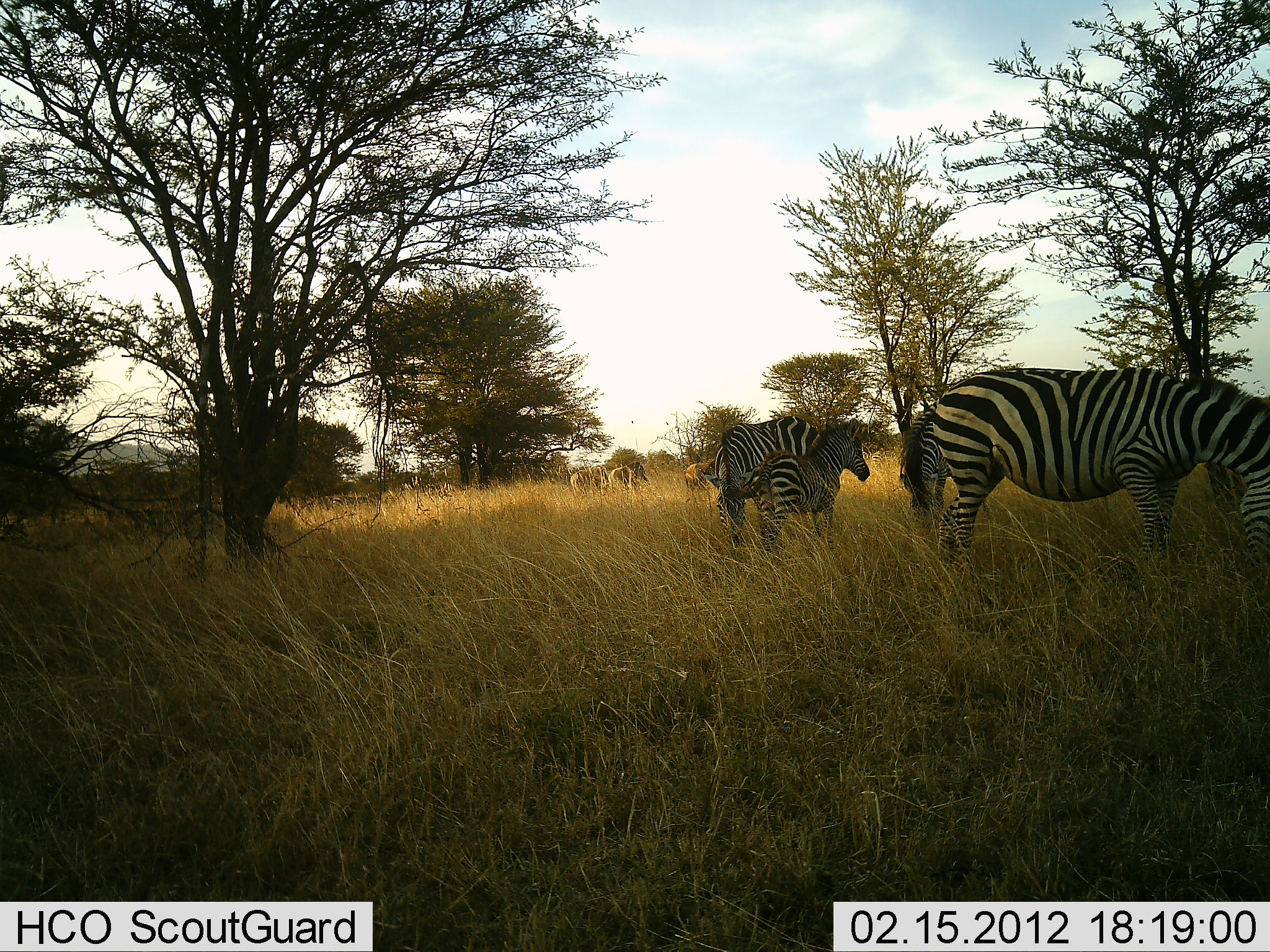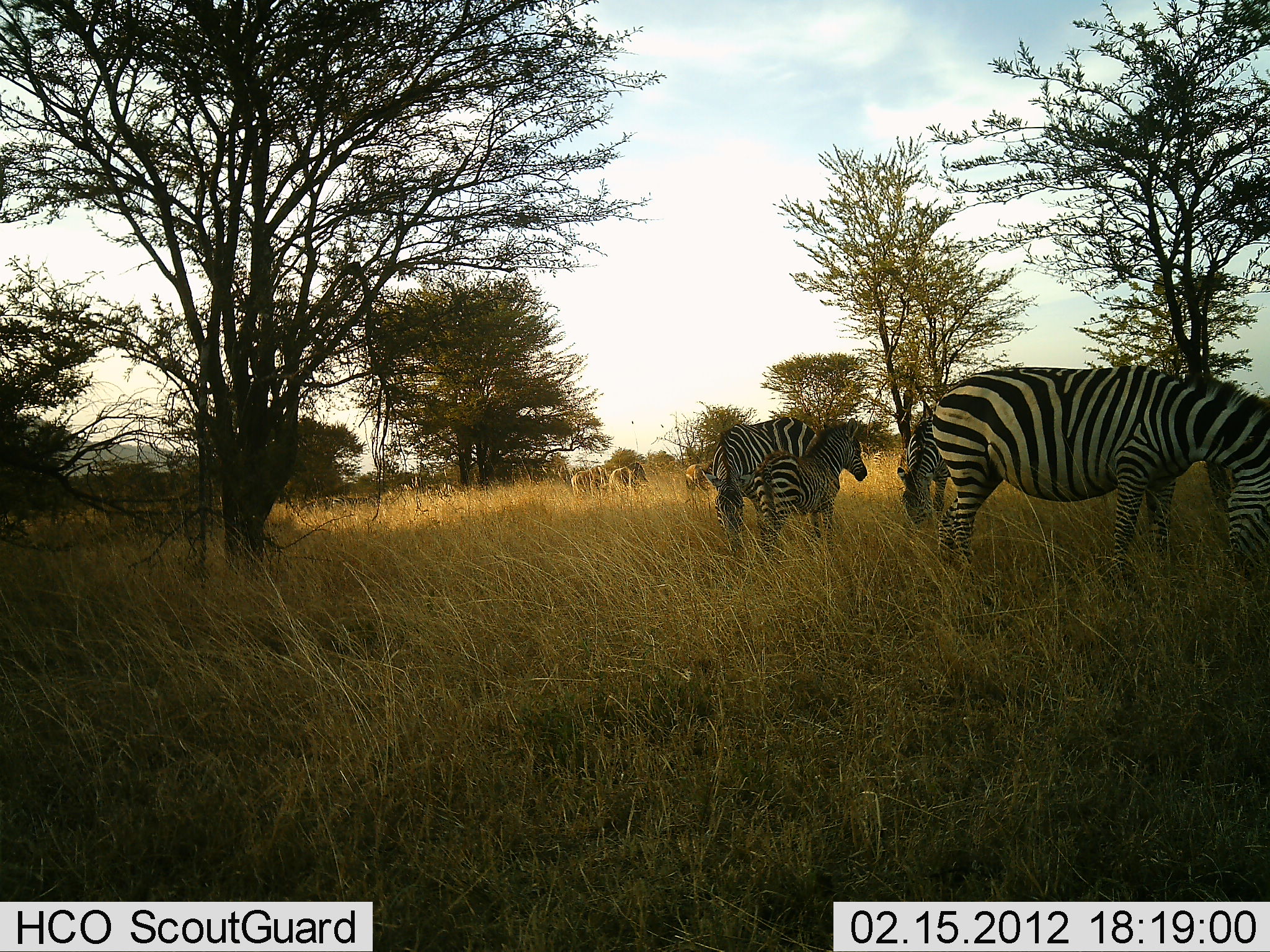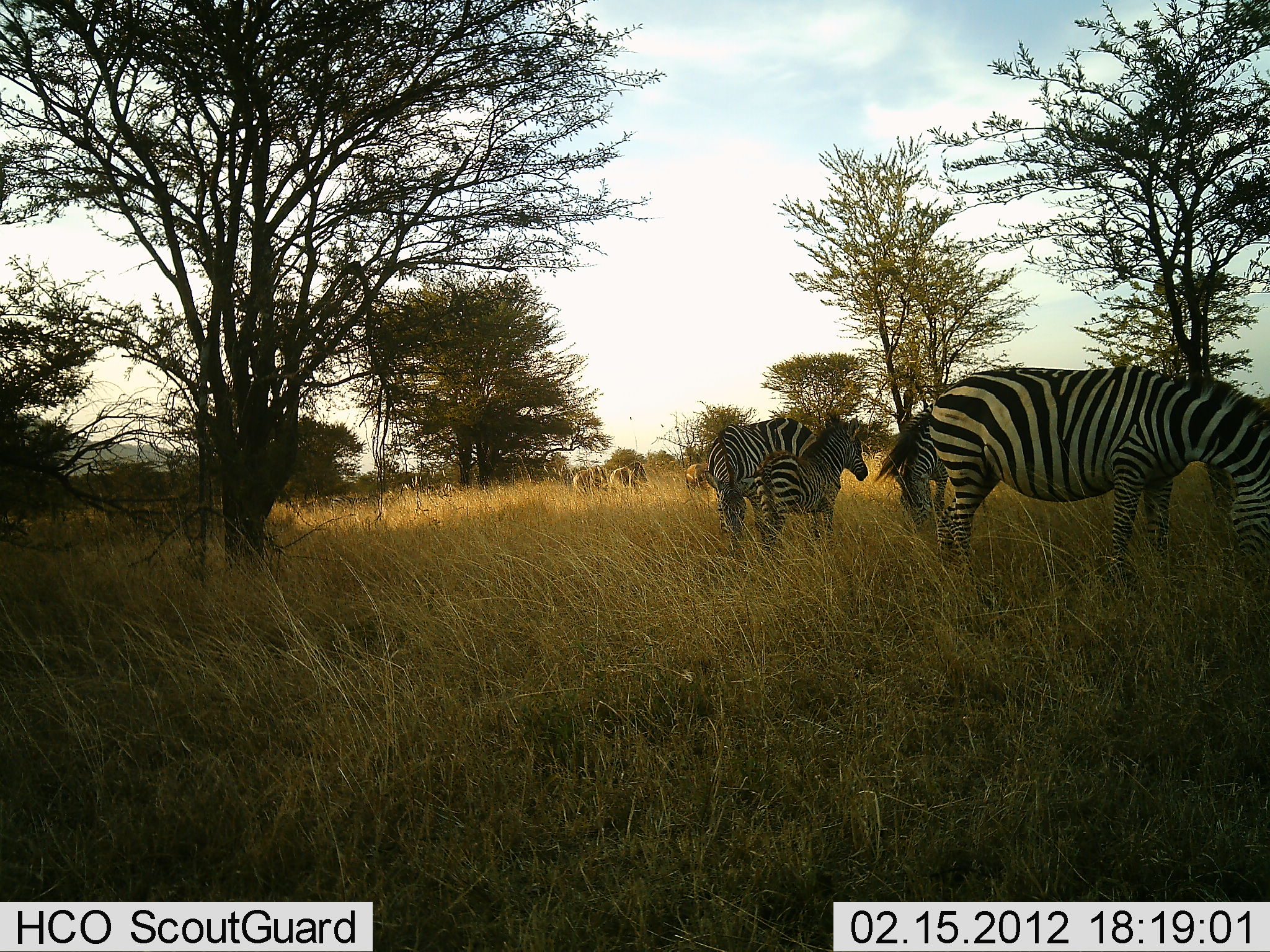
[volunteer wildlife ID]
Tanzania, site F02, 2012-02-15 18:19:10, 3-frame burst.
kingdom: Animalia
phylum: Chordata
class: Mammalia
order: Perissodactyla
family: Equidae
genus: Equus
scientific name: Equus quagga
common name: plains zebra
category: zebra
Zebra (plains zebra) (Equus quagga), count 4. Behavior (volunteer vote fractions): standing 71%, resting 6%, moving 3%, interacting 6%. Young present (vote fraction): 74%. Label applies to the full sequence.